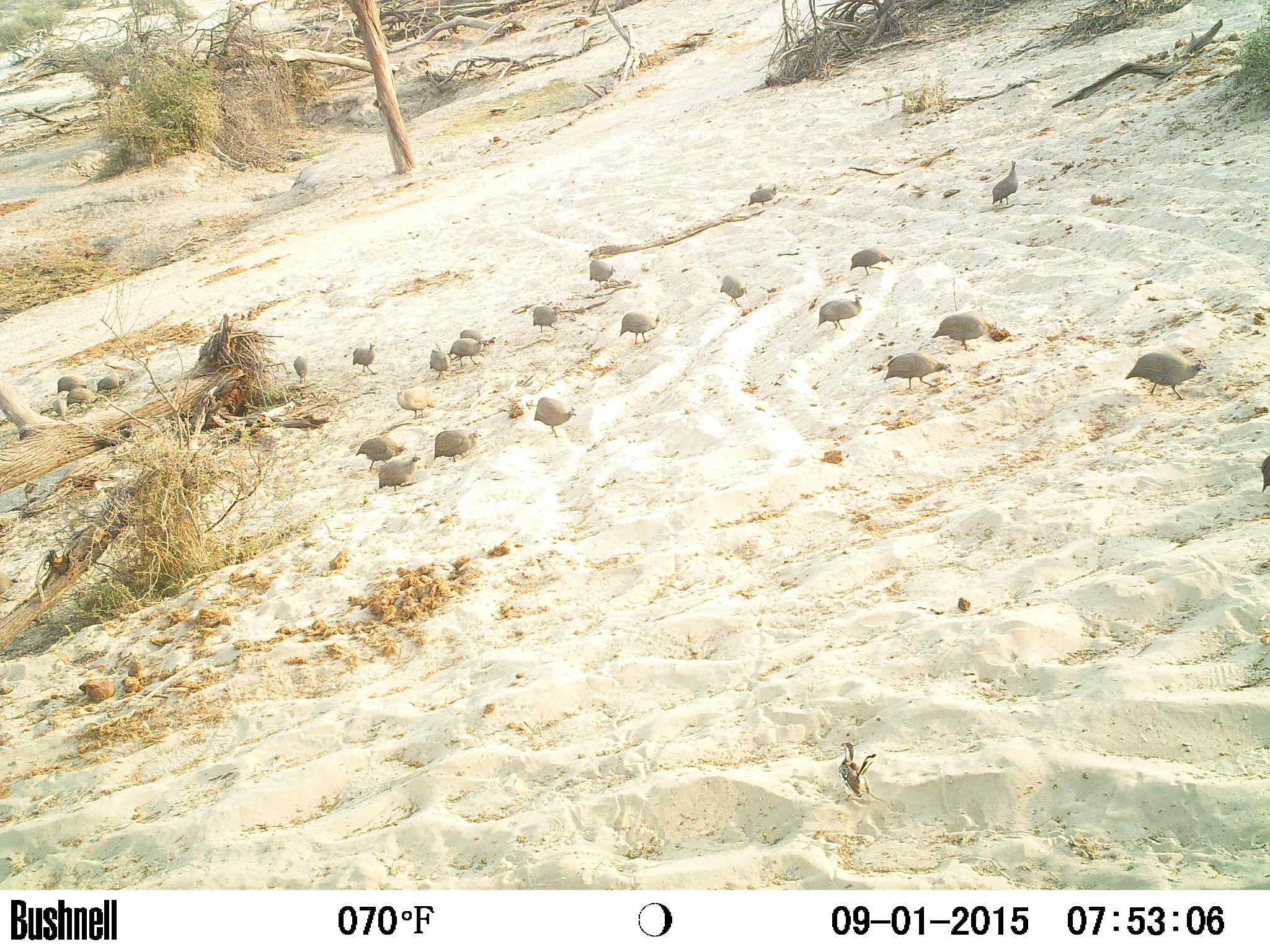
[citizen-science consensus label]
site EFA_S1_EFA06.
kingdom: Animalia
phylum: Chordata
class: Aves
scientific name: Aves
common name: bird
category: birdother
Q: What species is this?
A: Birdother (bird) (Aves).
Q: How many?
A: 11-50.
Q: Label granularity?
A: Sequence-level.